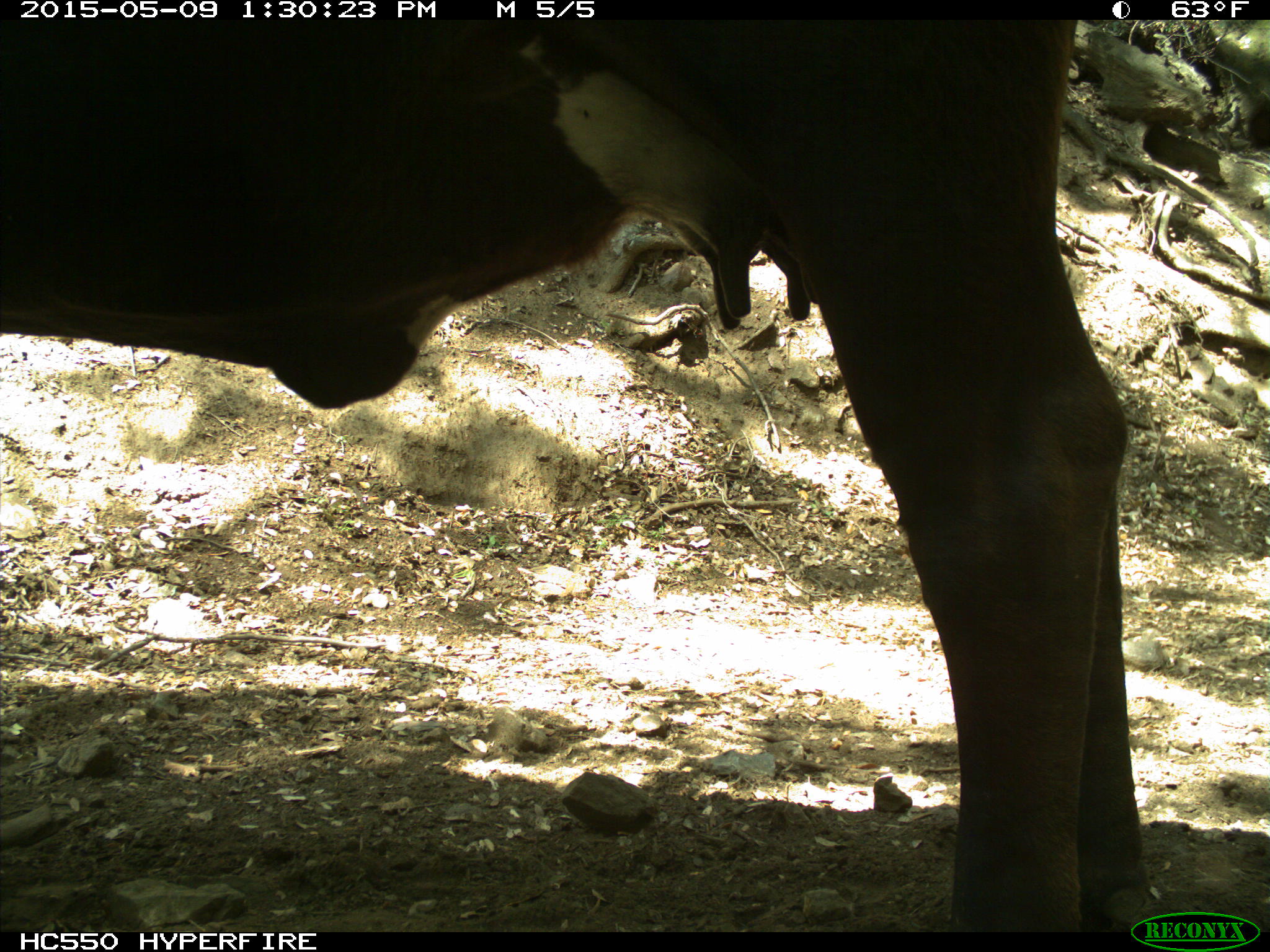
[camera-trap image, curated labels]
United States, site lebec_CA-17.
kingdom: Animalia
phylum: Chordata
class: Mammalia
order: Artiodactyla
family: Bovidae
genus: Bos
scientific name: Bos taurus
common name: domestic cow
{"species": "Bos taurus (domestic cow)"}